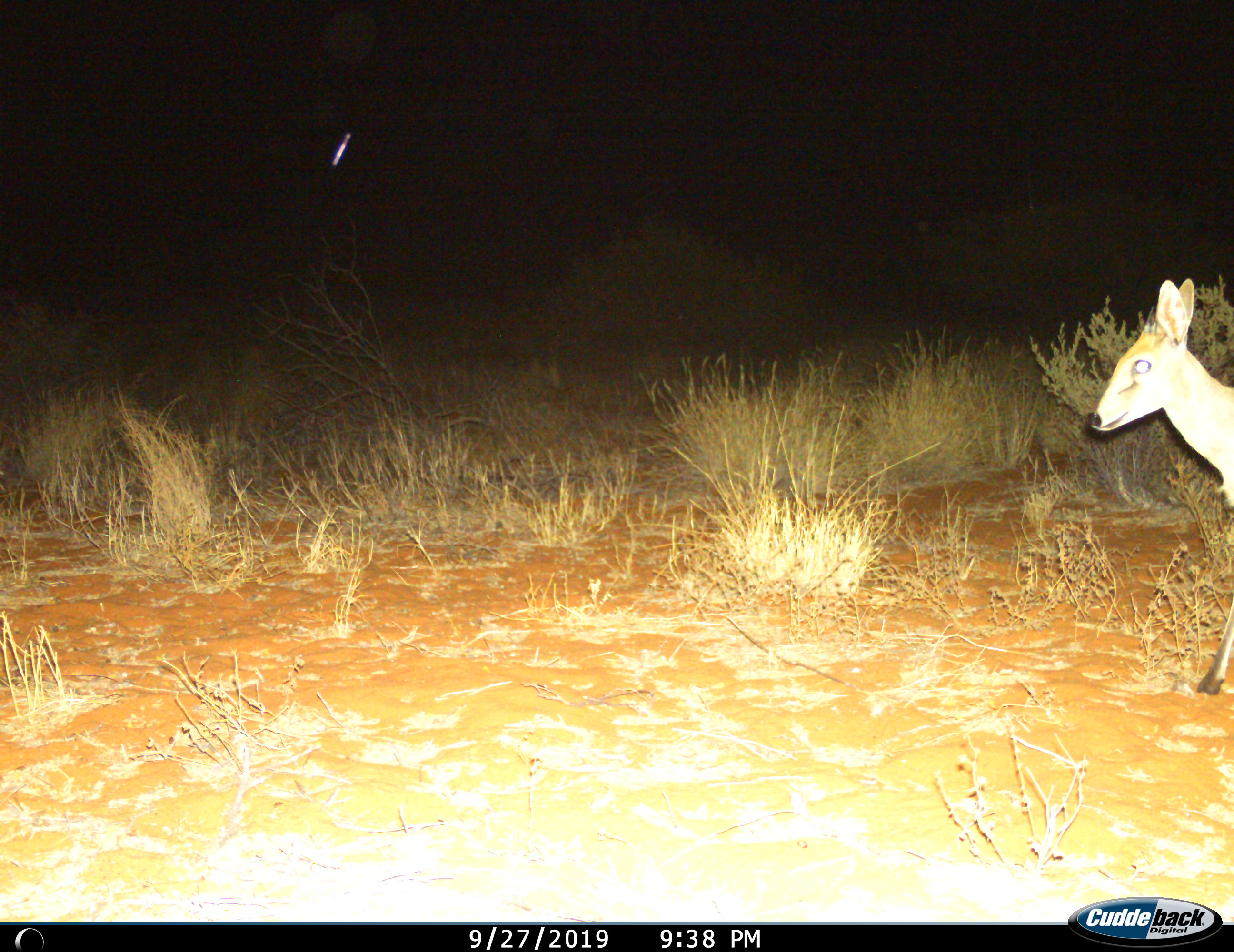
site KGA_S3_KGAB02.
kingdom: Animalia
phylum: Chordata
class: Mammalia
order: Artiodactyla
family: Bovidae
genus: Sylvicapra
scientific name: Sylvicapra grimmia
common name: common duiker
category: duikercommongrey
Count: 1.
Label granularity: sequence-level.